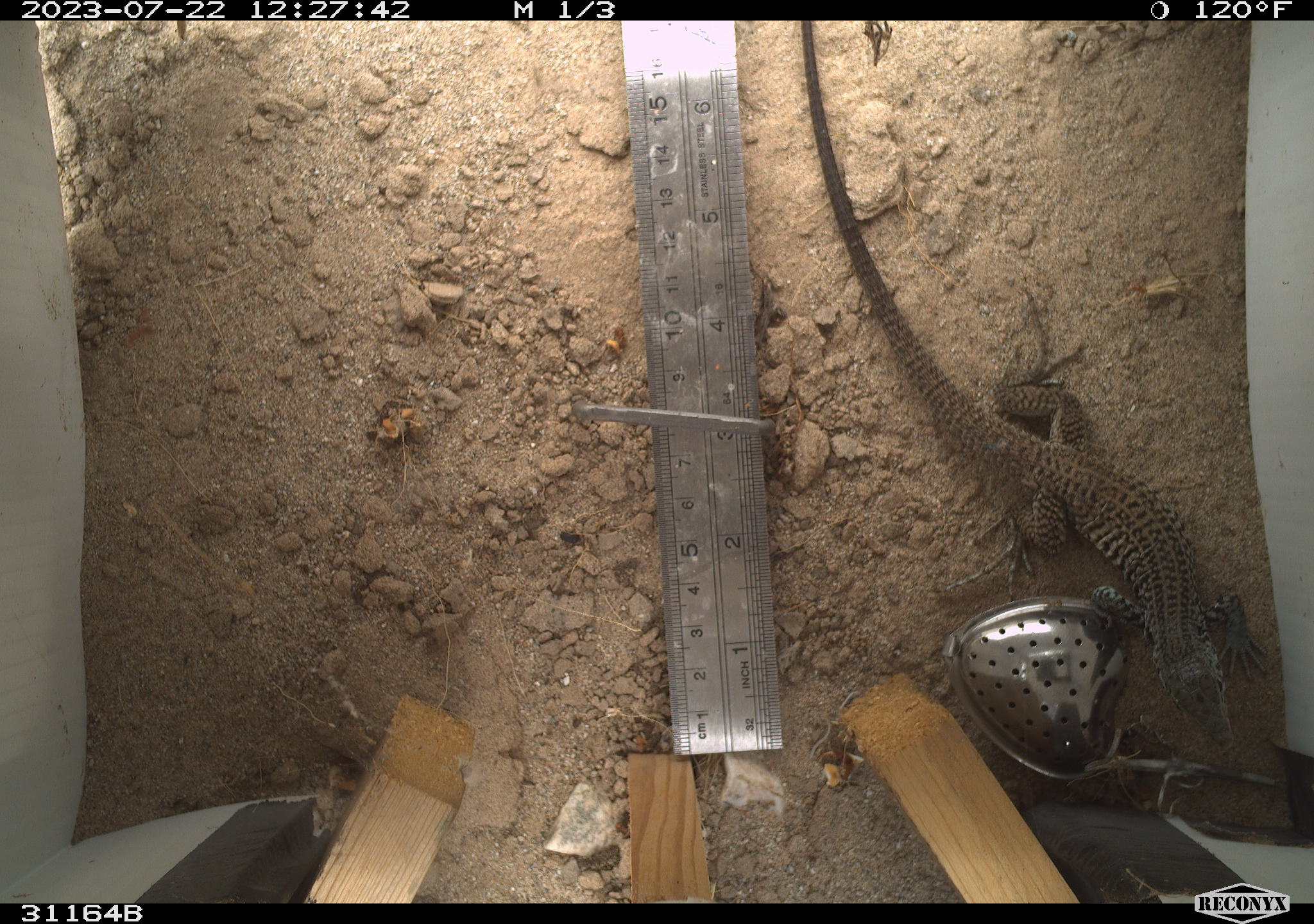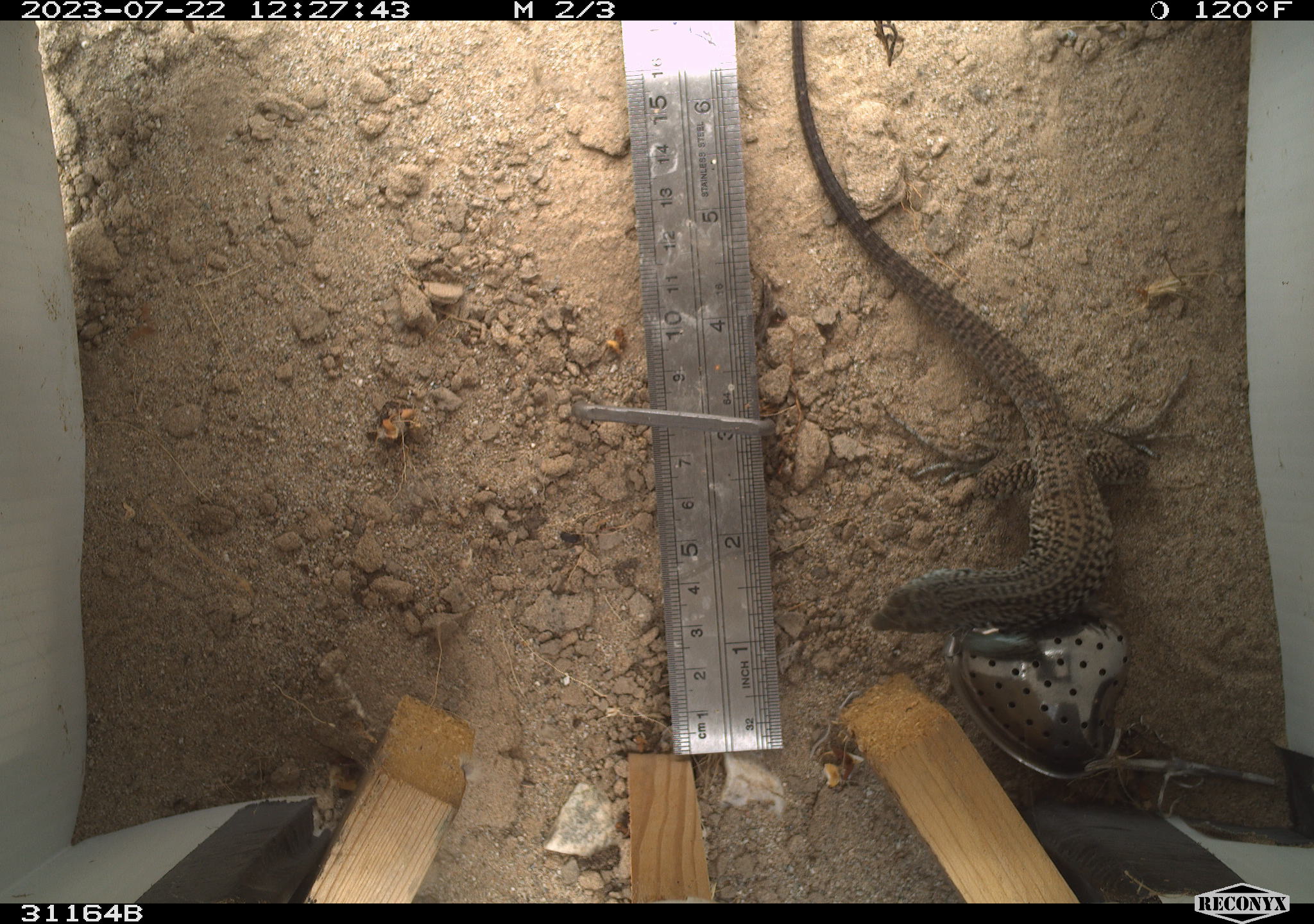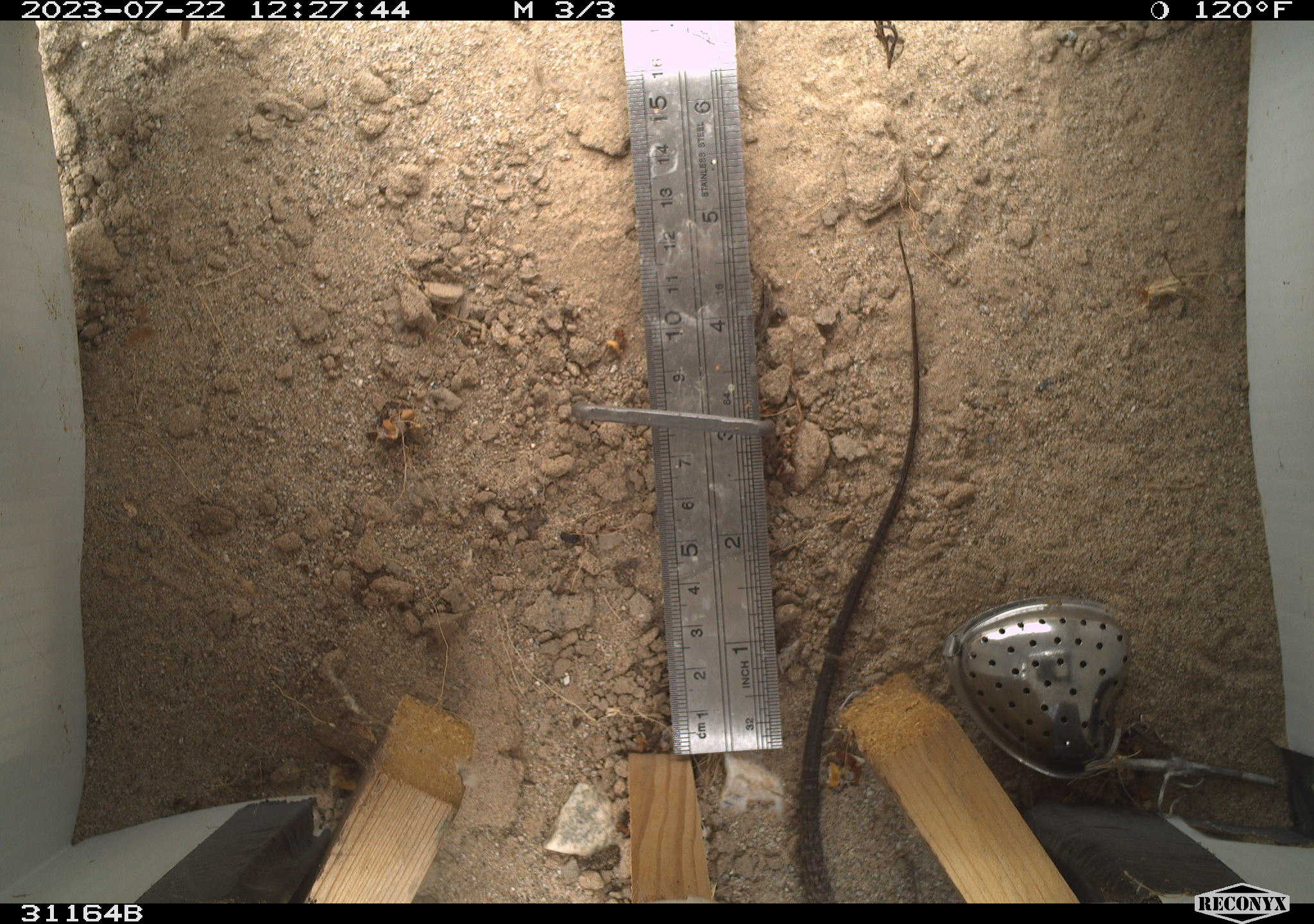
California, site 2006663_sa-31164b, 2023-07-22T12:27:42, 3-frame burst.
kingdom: Animalia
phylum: Chordata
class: Reptilia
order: Squamata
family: Teiidae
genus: Aspidoscelis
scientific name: Aspidoscelis tigris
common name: western whiptail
Western whiptail (Aspidoscelis tigris).